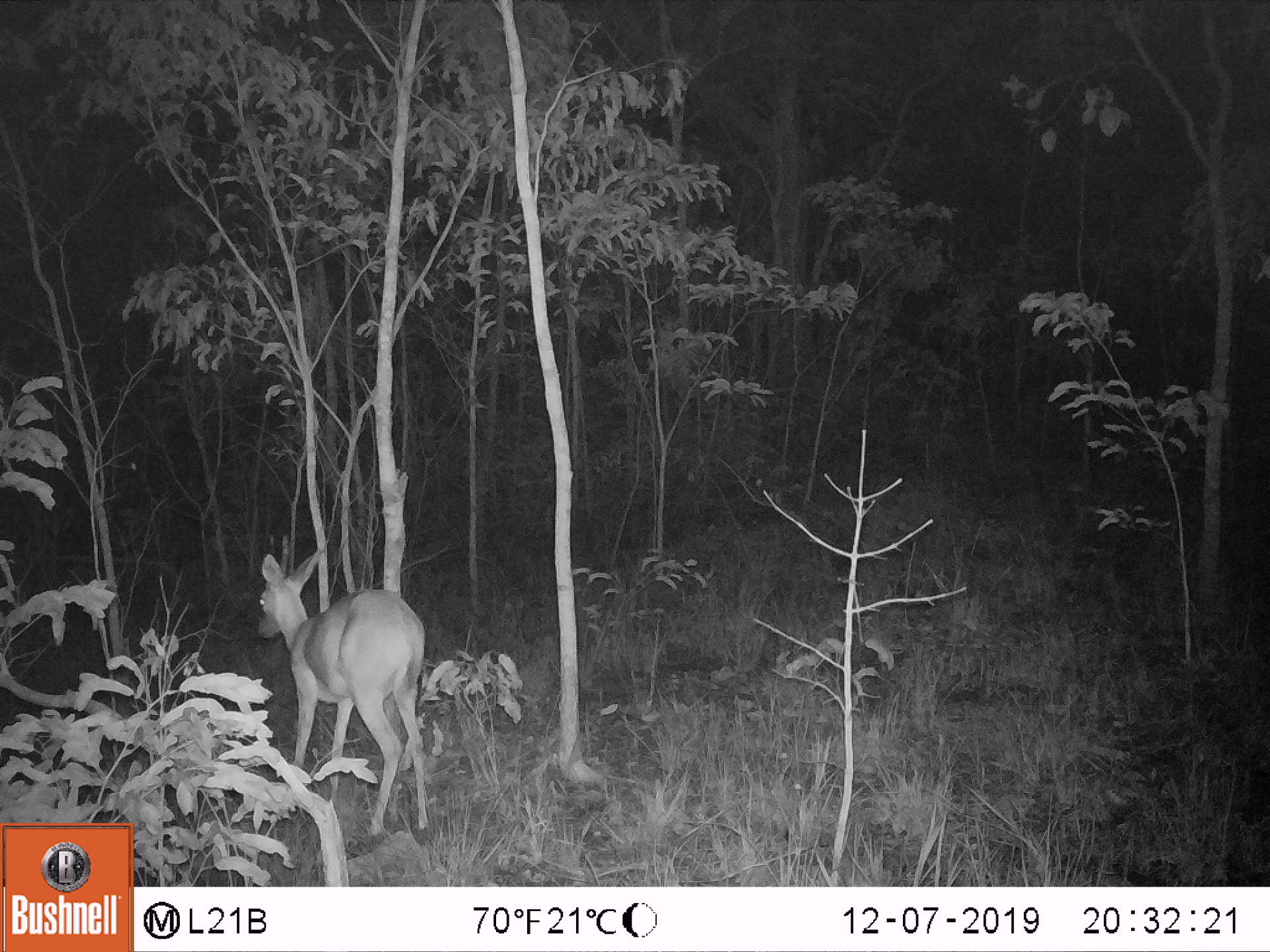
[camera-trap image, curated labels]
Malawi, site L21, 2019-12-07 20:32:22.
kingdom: Animalia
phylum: Chordata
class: Mammalia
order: Artiodactyla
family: Bovidae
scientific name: Antilopinae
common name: small antelope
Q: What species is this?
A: Small antelope (Antilopinae).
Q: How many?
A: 1.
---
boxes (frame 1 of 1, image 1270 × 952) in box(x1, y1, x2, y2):
small antelope: box(249, 545, 432, 831)